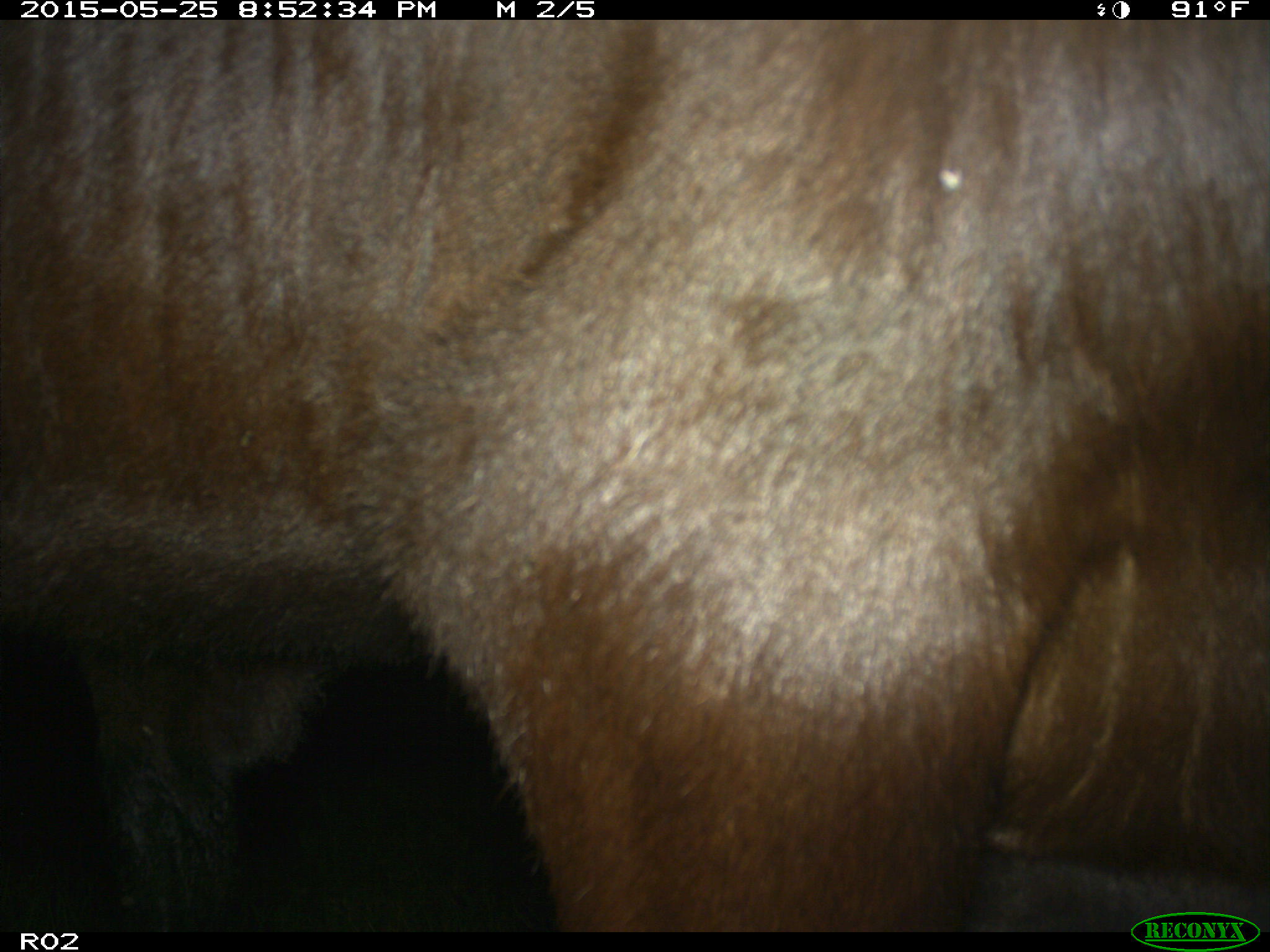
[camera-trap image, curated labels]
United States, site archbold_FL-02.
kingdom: Animalia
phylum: Chordata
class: Mammalia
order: Artiodactyla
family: Bovidae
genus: Bos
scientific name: Bos taurus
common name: domestic cow